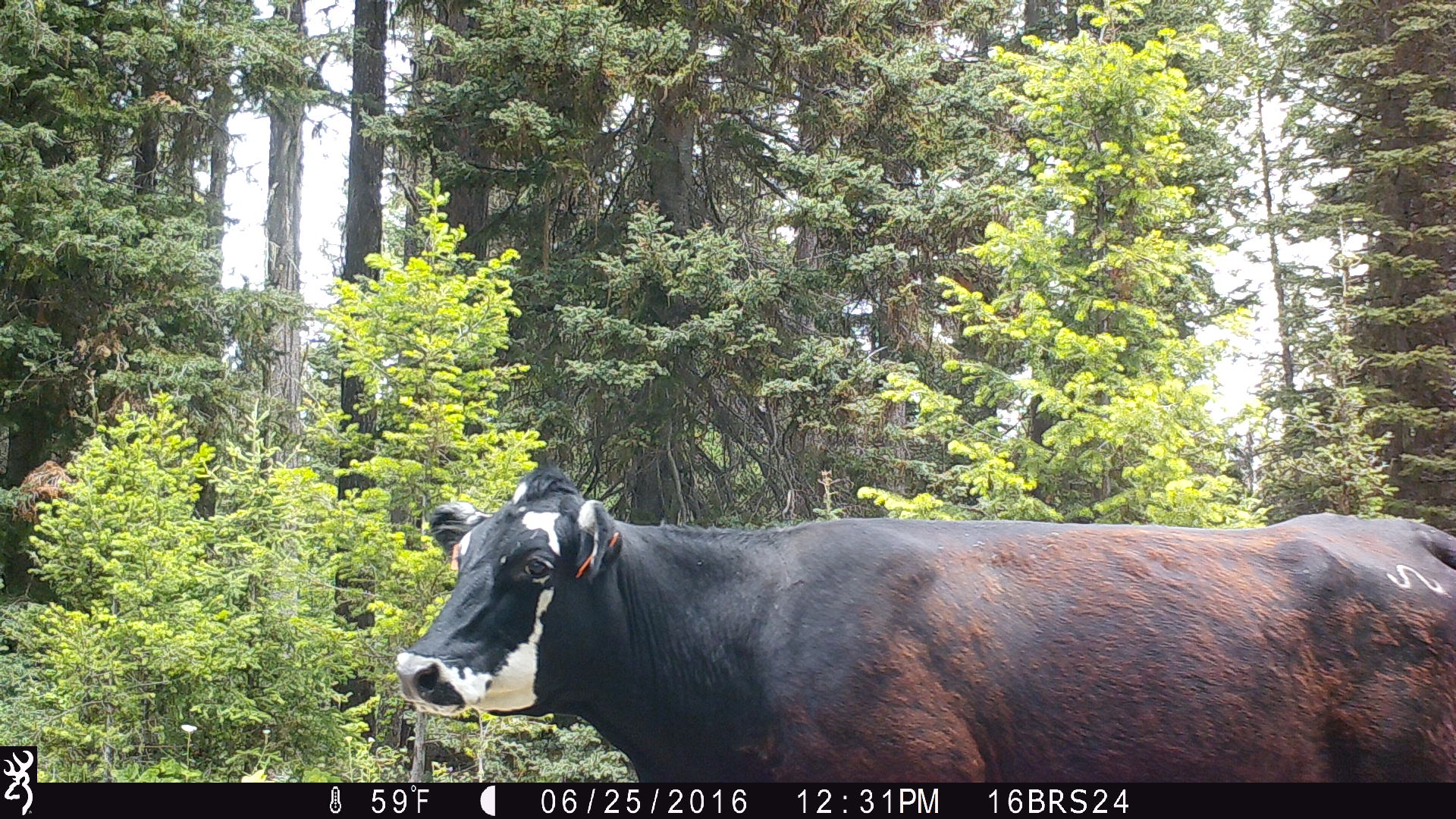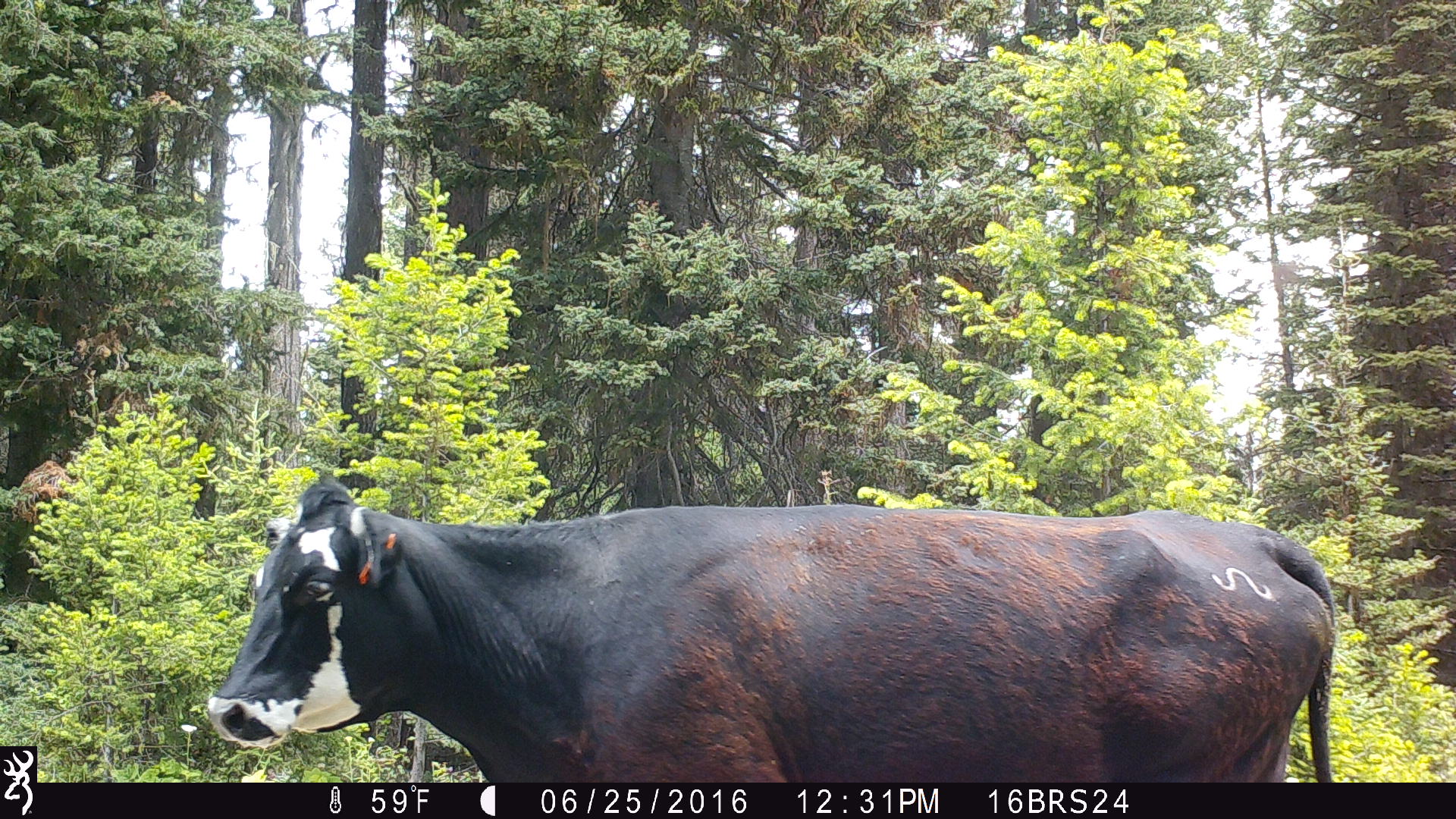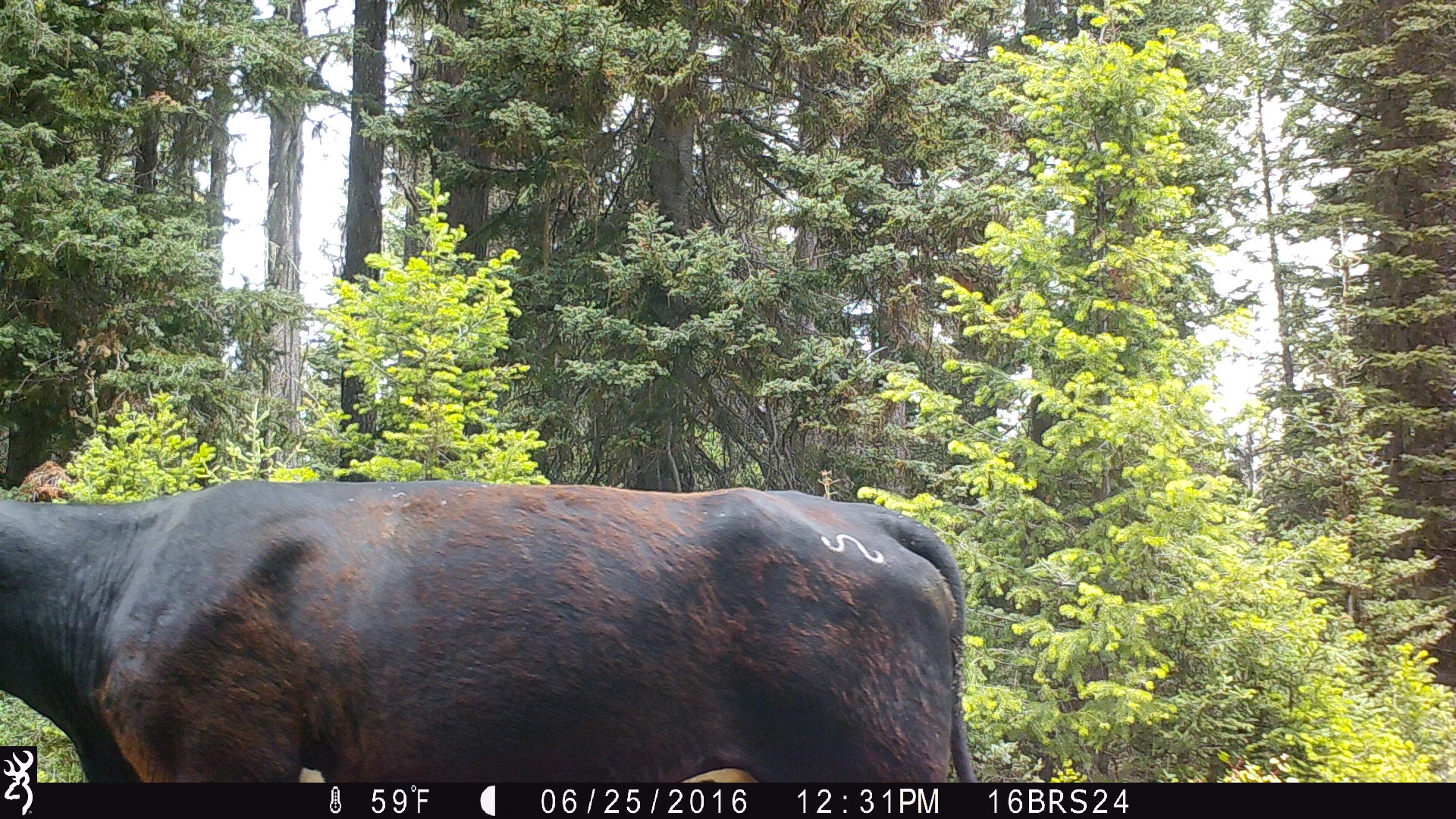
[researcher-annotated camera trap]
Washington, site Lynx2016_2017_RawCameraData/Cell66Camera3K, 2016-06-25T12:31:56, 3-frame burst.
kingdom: Animalia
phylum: Chordata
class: Mammalia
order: Artiodactyla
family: Bovidae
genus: Bos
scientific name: Bos taurus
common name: domestic cattle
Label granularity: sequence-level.